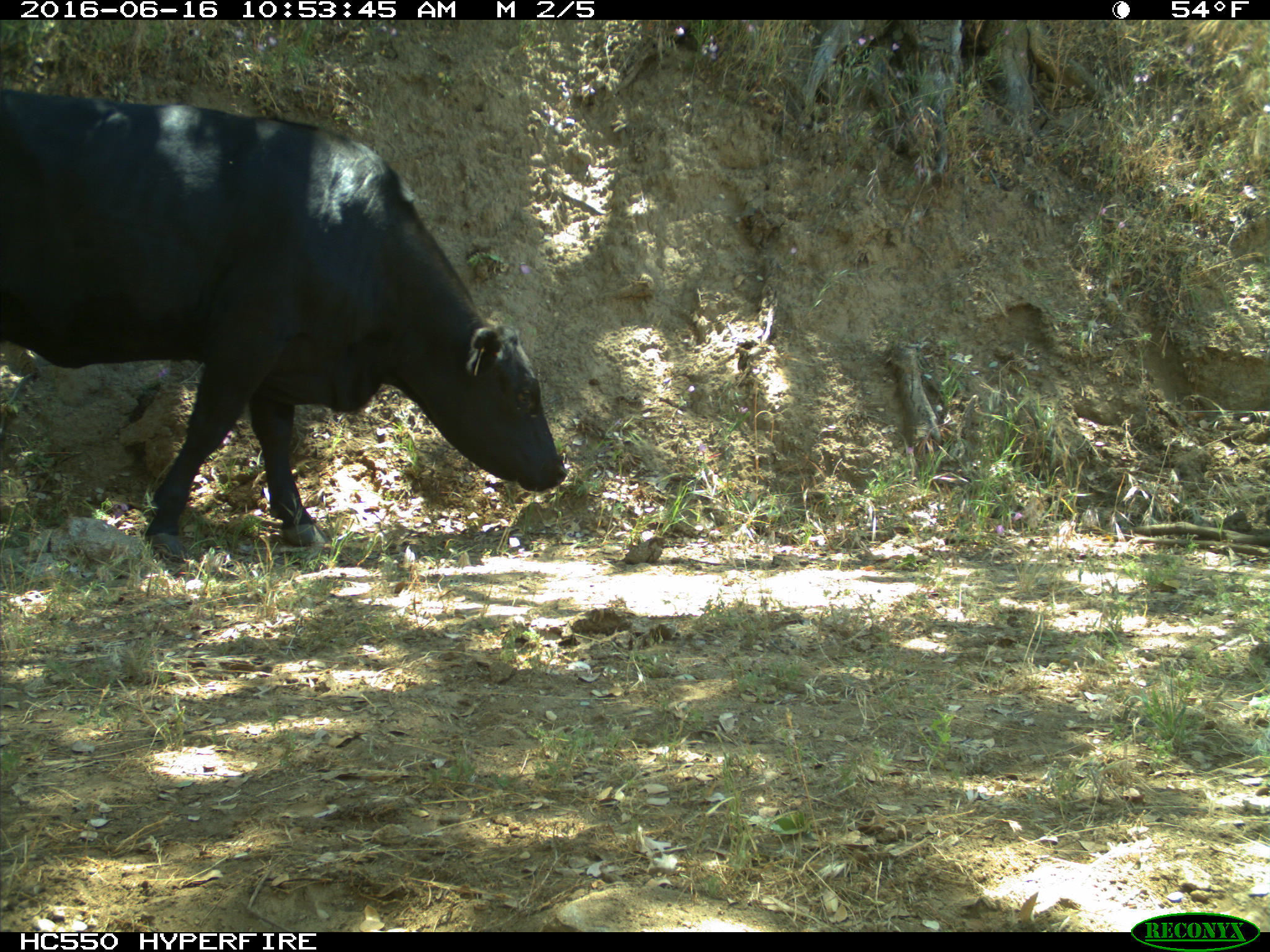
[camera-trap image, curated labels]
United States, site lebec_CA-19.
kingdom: Animalia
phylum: Chordata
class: Mammalia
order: Artiodactyla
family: Bovidae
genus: Bos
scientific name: Bos taurus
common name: domestic cow